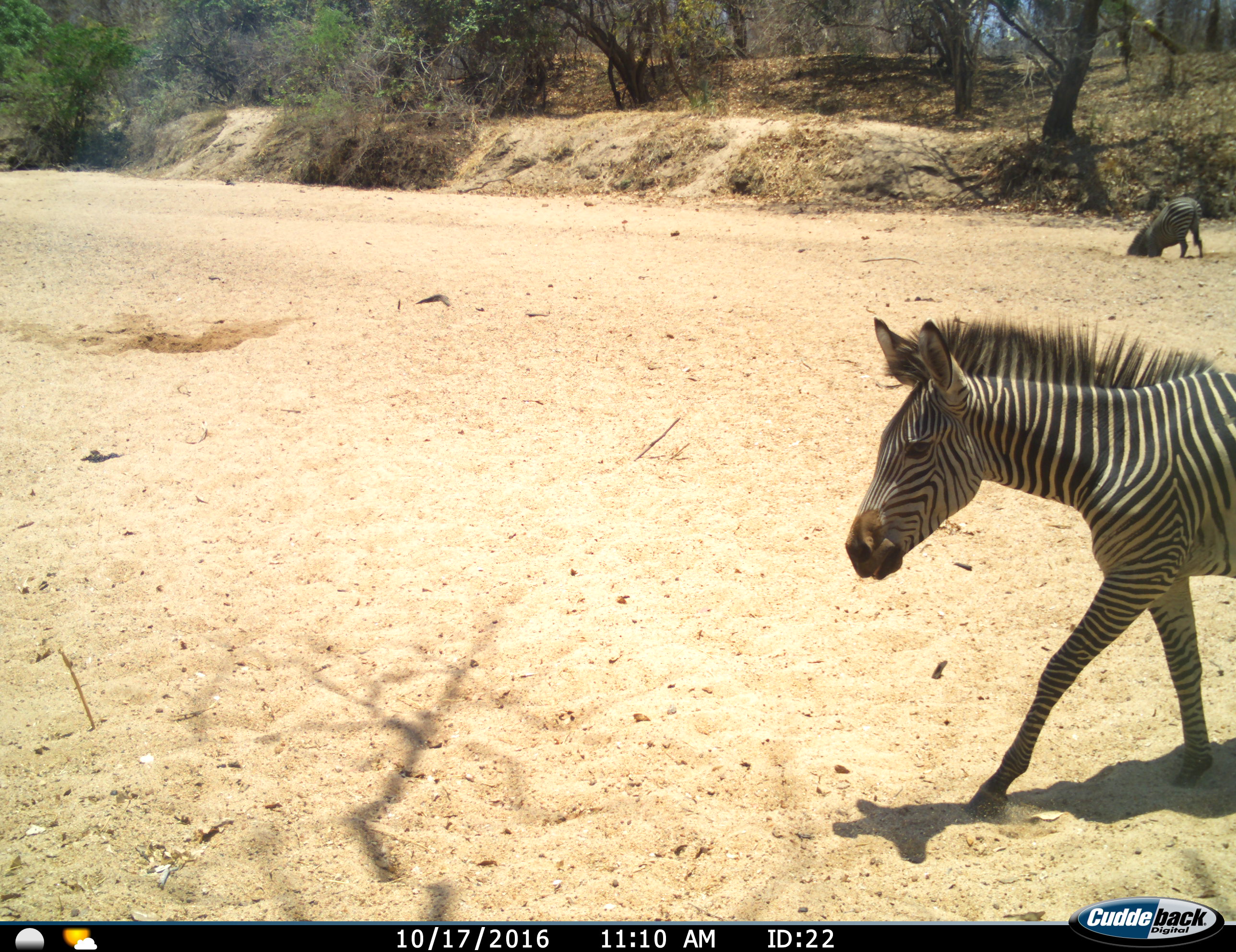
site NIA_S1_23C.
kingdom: Animalia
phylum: Chordata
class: Mammalia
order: Perissodactyla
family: Equidae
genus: Equus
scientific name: Equus quagga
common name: plains zebra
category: zebraplains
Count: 2.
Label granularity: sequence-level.